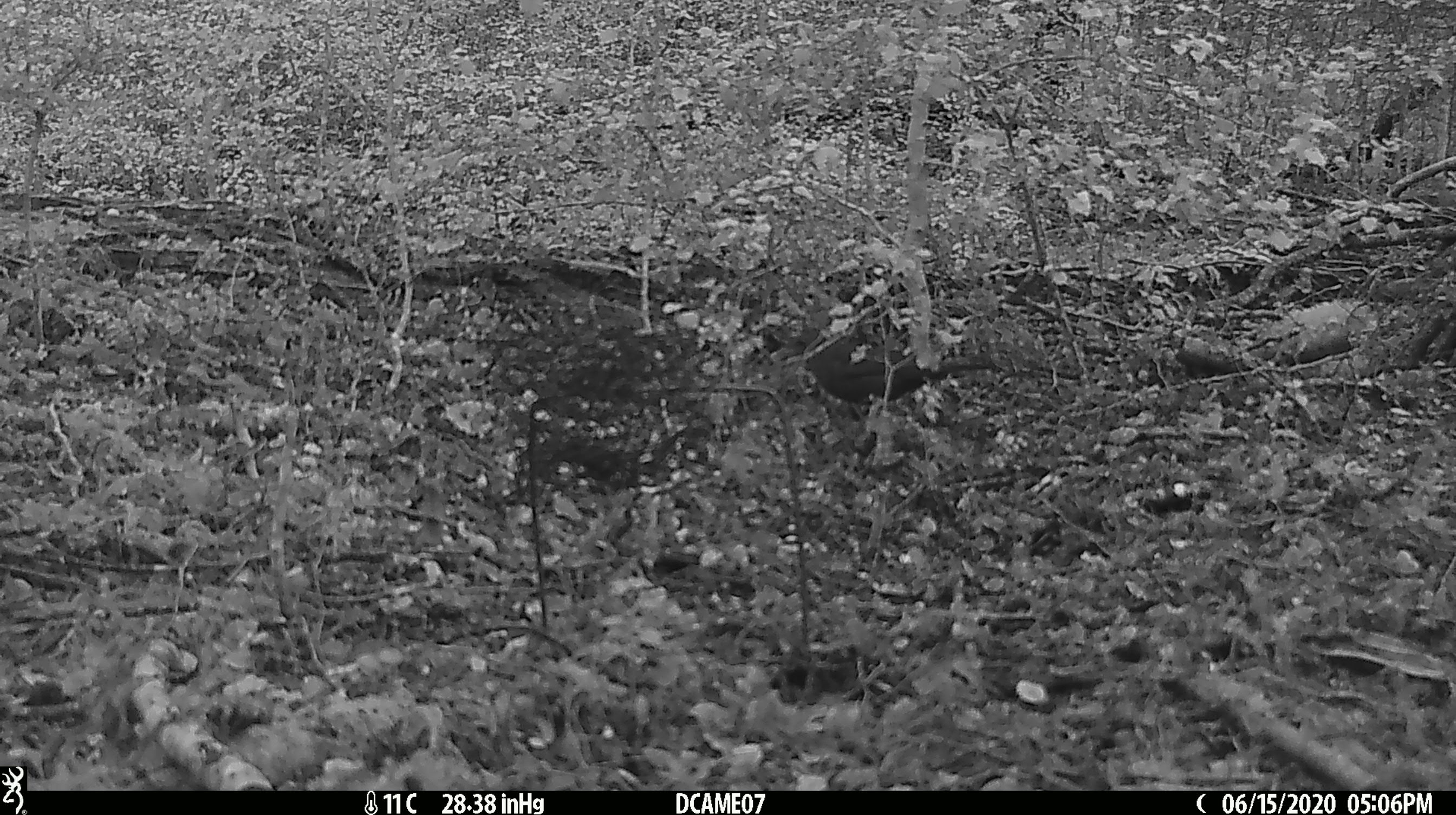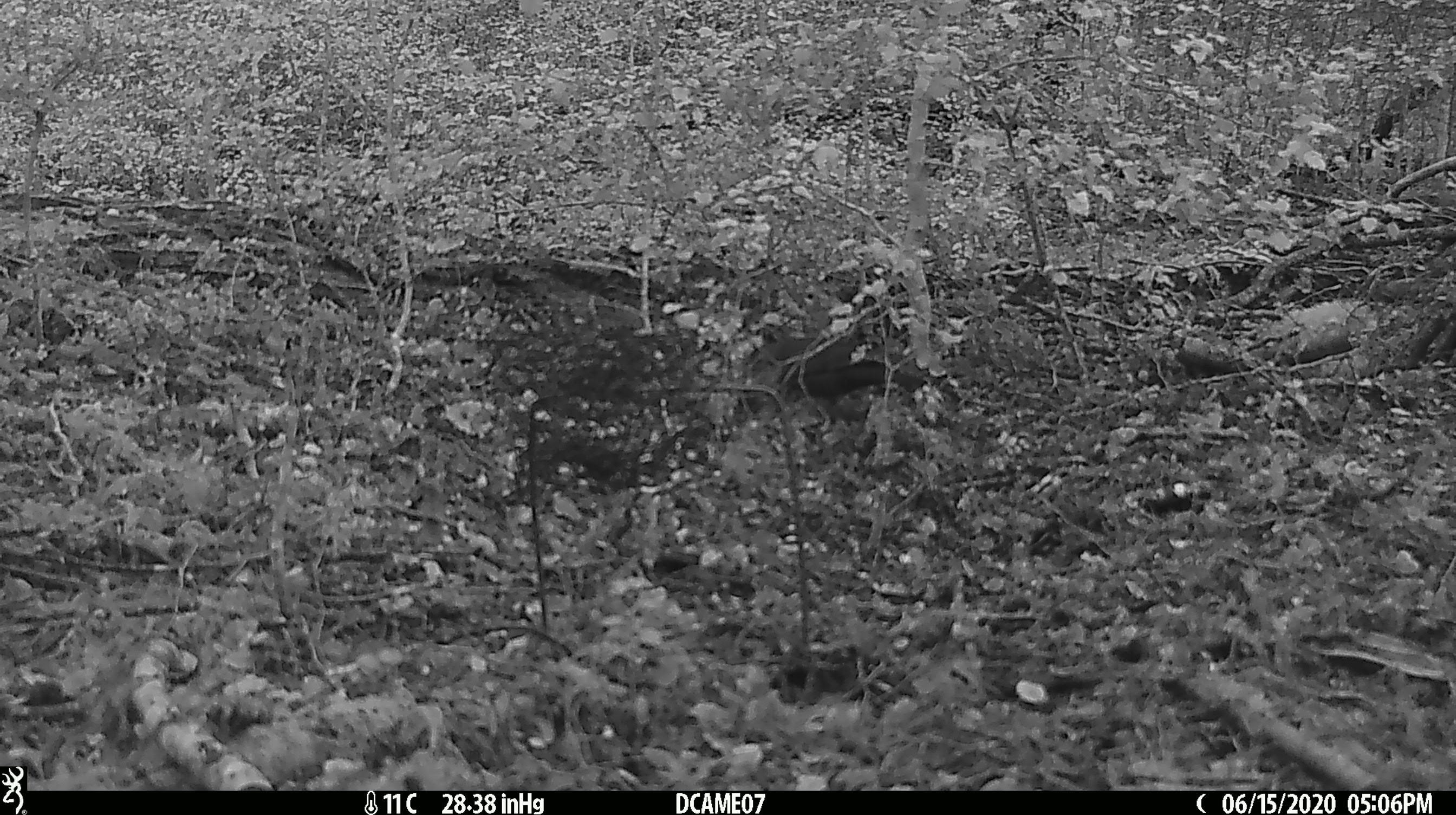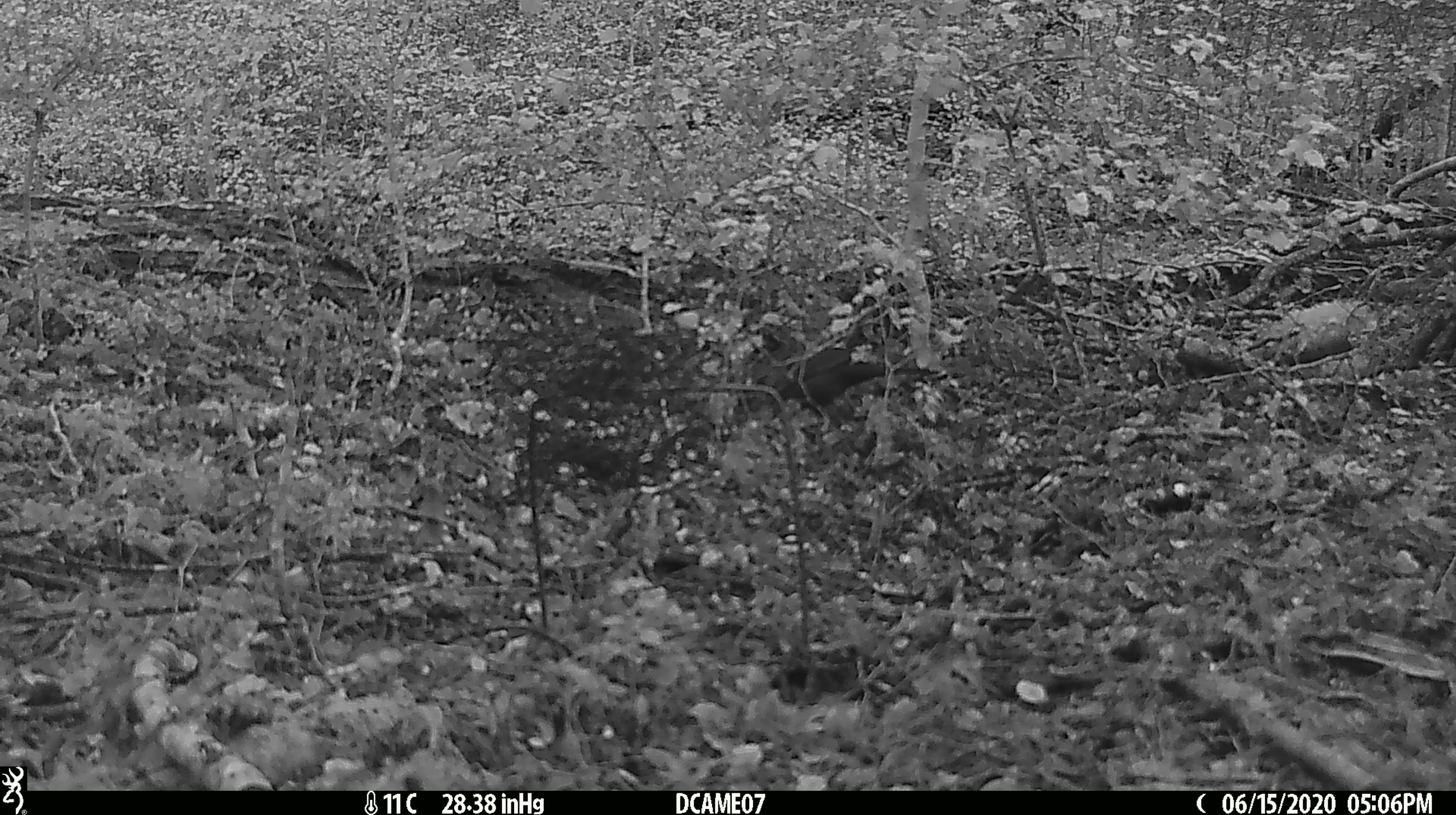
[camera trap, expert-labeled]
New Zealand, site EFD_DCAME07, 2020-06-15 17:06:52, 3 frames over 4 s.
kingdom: Animalia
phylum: Chordata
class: Aves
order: Passeriformes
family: Turdidae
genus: Turdus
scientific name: Turdus merula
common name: eurasian blackbird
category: blackbird